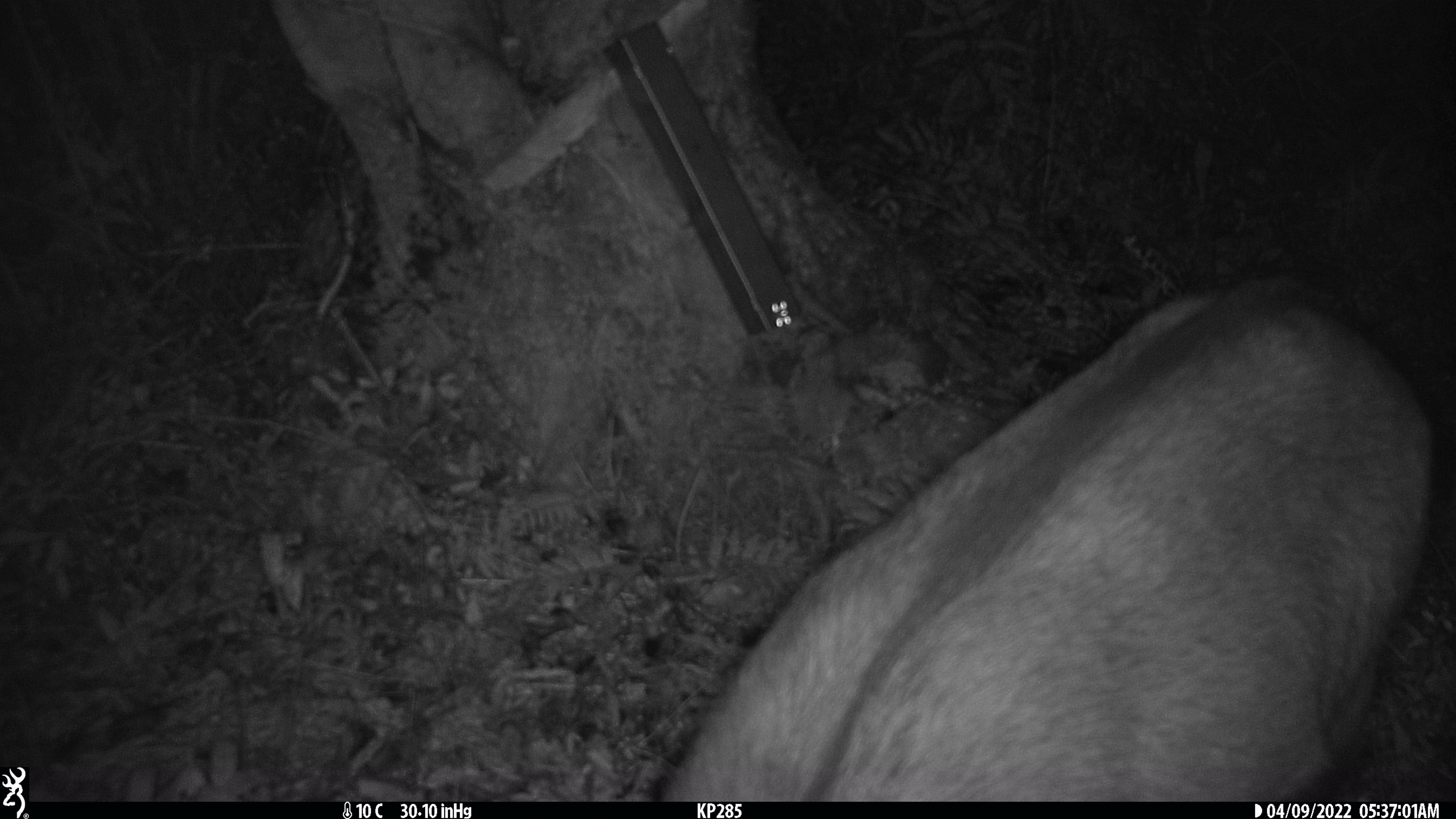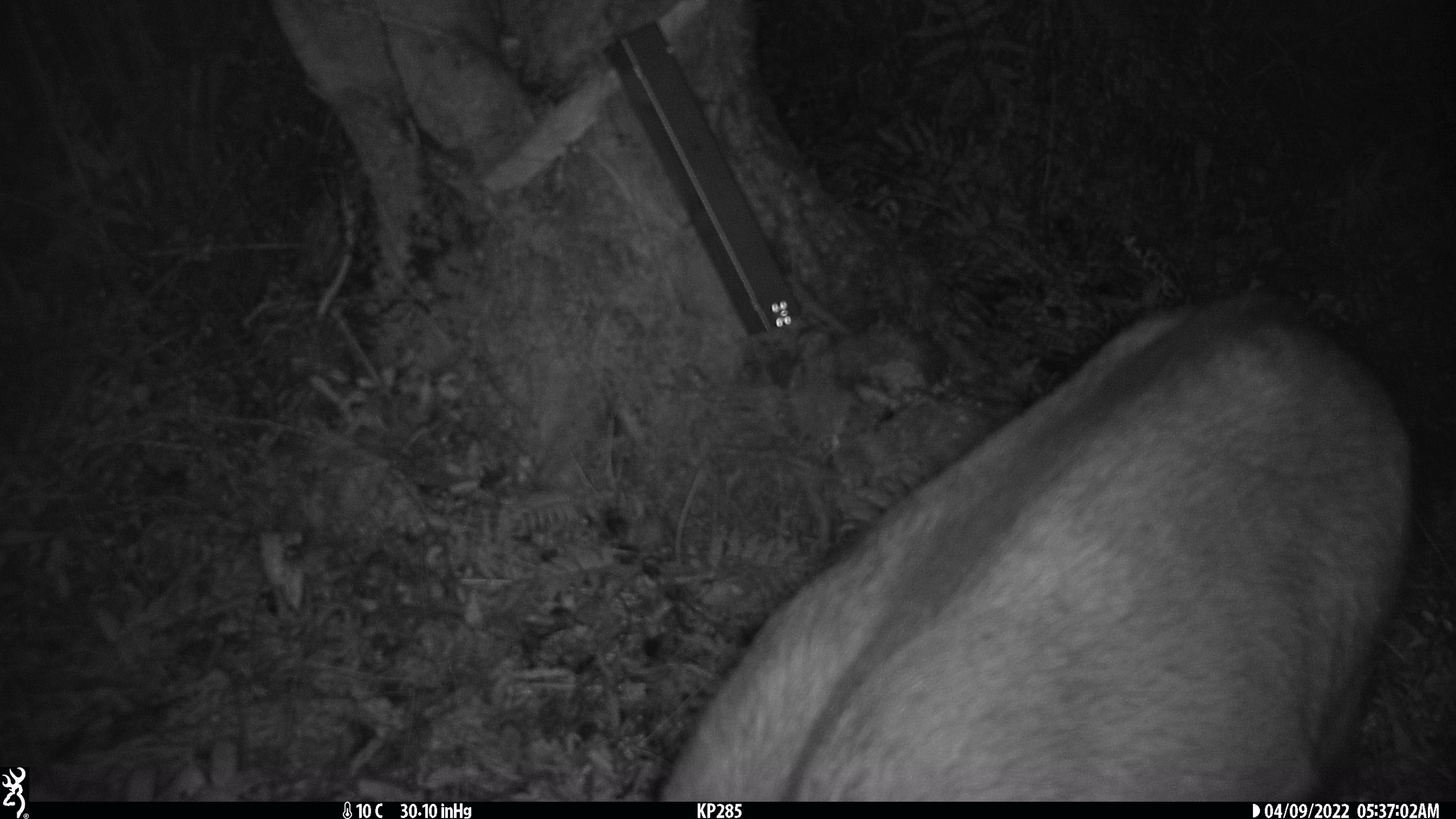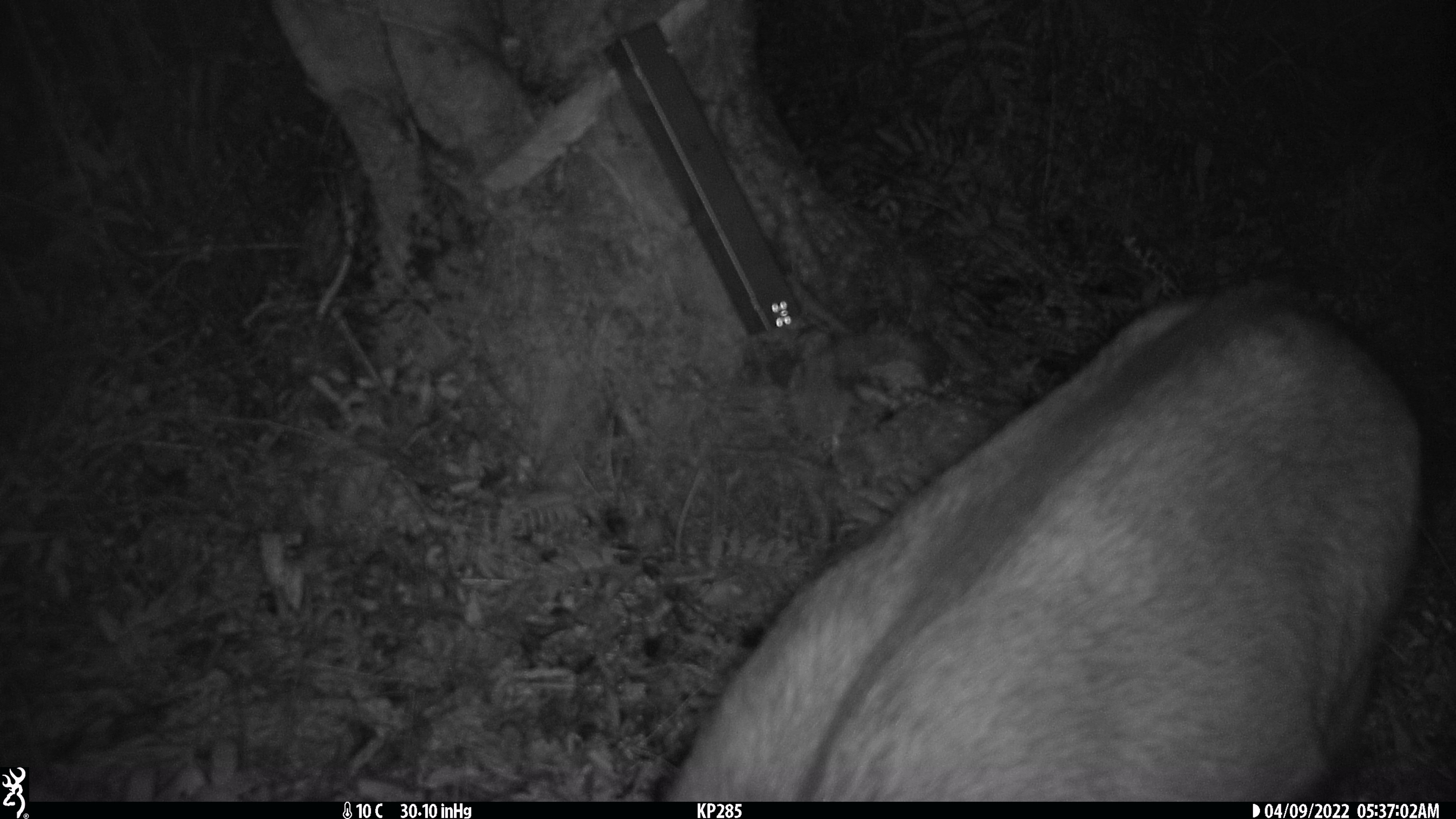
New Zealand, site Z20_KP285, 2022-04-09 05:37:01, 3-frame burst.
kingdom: Animalia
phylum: Chordata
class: Mammalia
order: Artiodactyla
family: Bovidae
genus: Rupicapra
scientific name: Rupicapra rupicapra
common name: alpine chamois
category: chamois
Chamois (alpine chamois) (Rupicapra rupicapra).